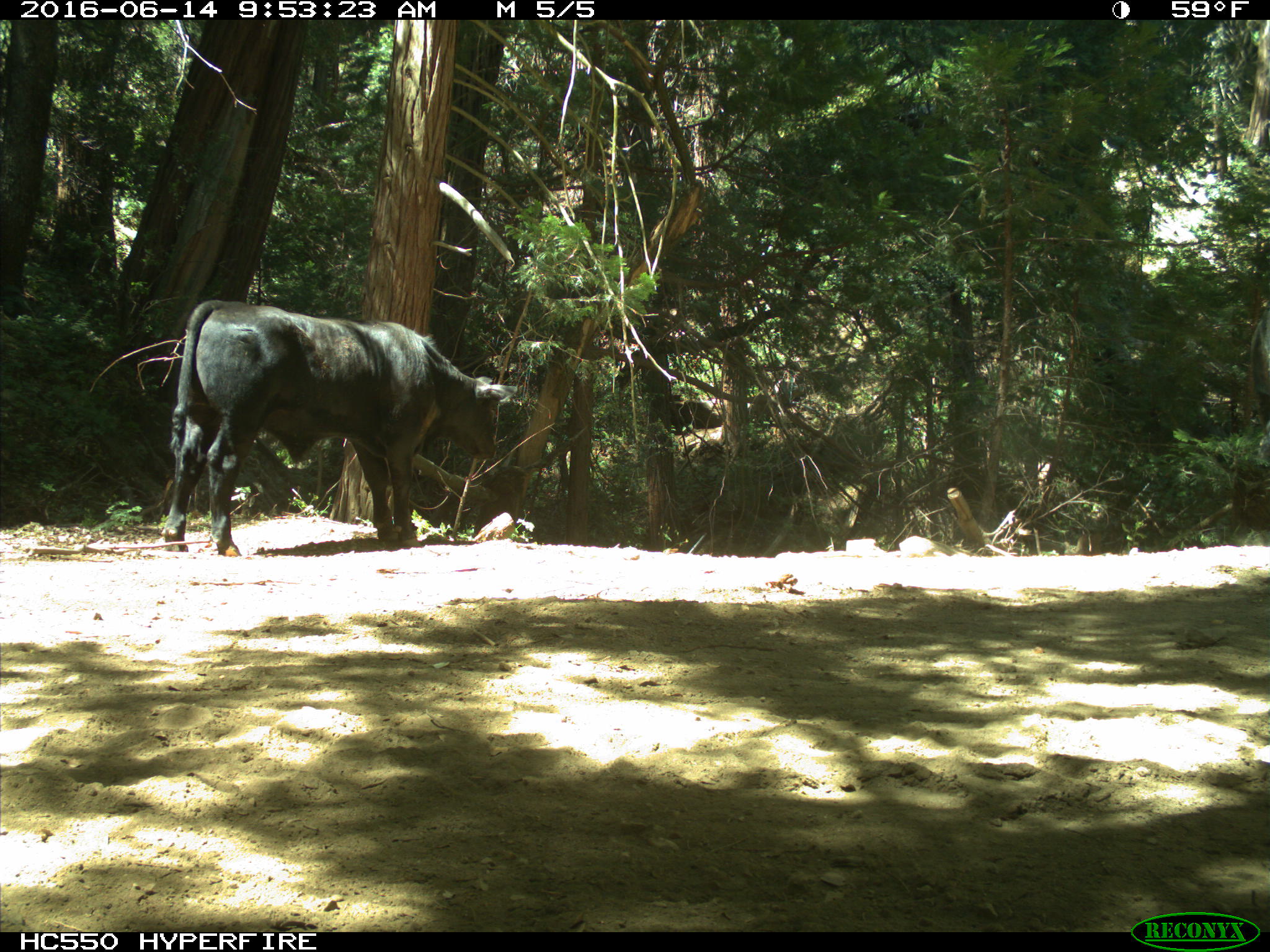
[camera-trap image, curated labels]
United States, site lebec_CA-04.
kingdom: Animalia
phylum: Chordata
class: Mammalia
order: Artiodactyla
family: Bovidae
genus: Bos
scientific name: Bos taurus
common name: domestic cow